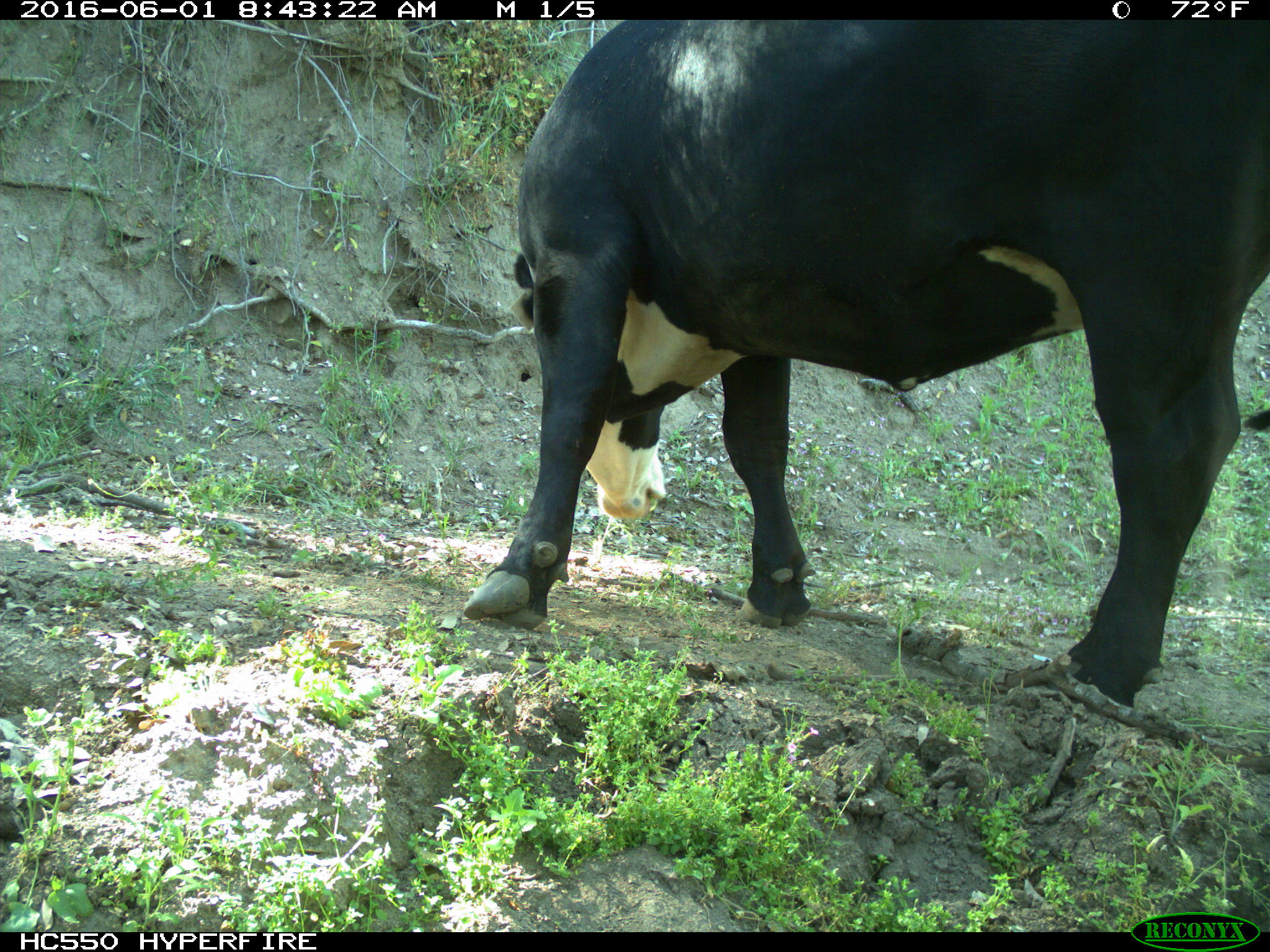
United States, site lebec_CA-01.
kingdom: Animalia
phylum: Chordata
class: Mammalia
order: Artiodactyla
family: Bovidae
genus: Bos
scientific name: Bos taurus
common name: domestic cow